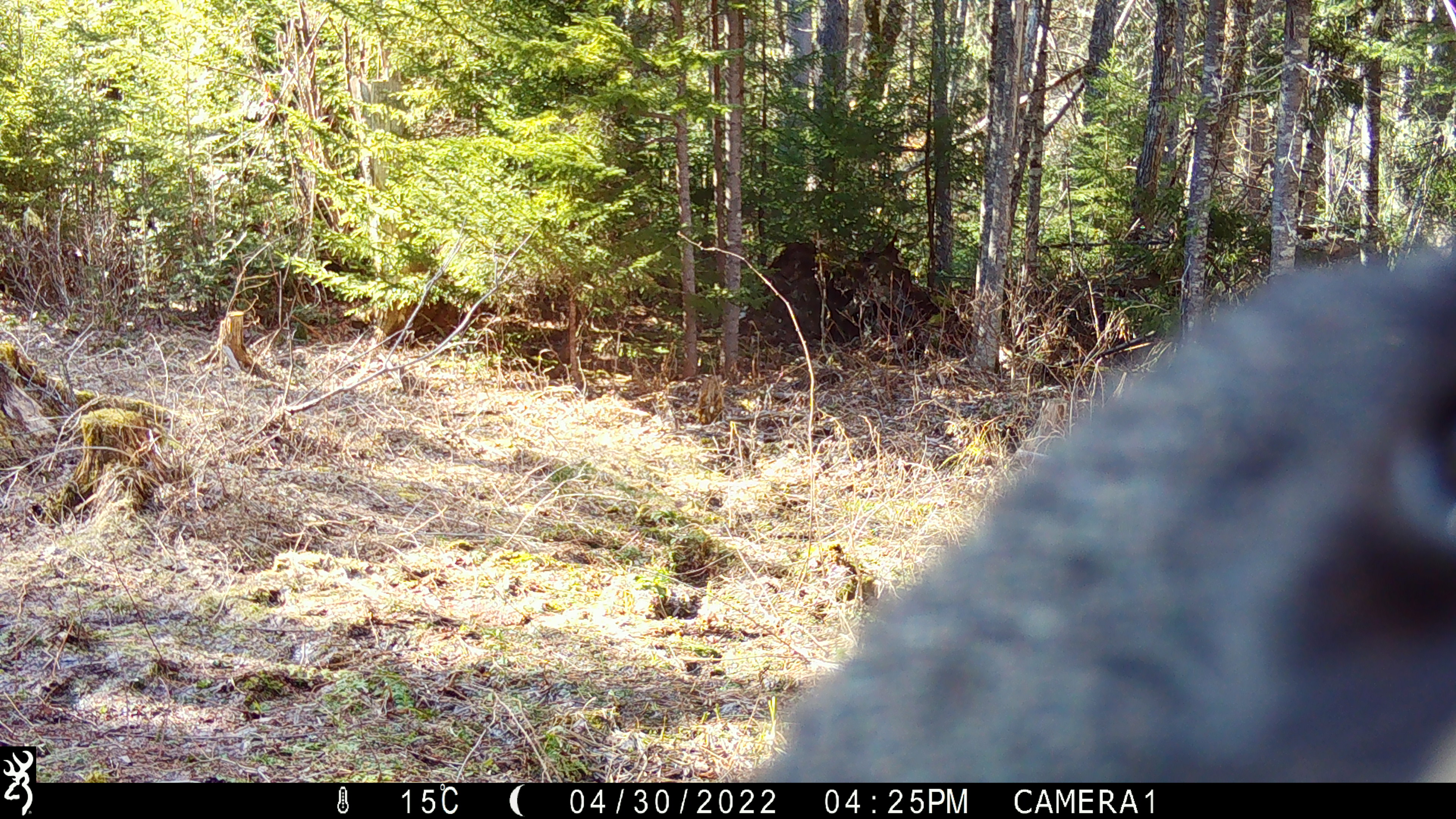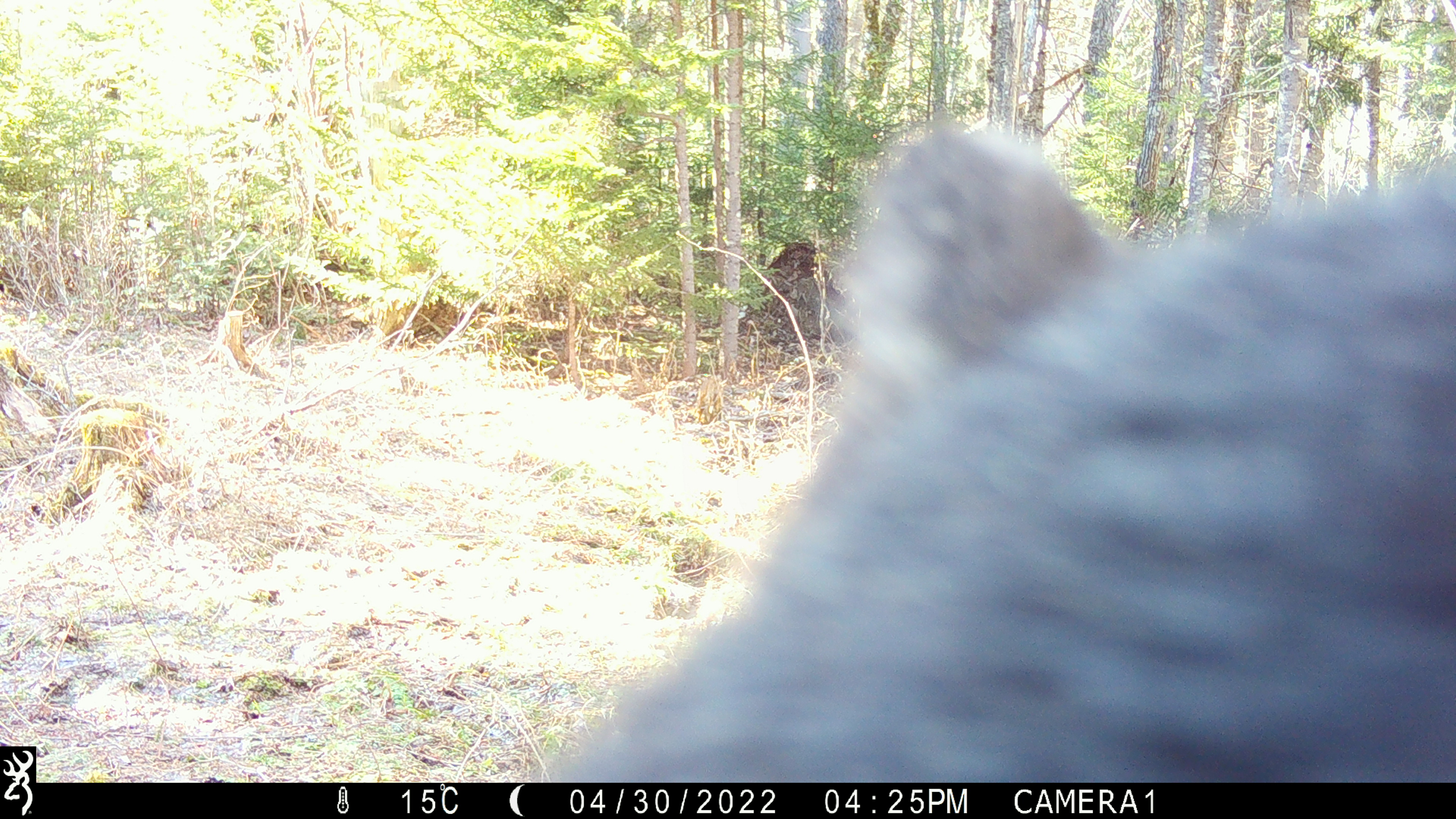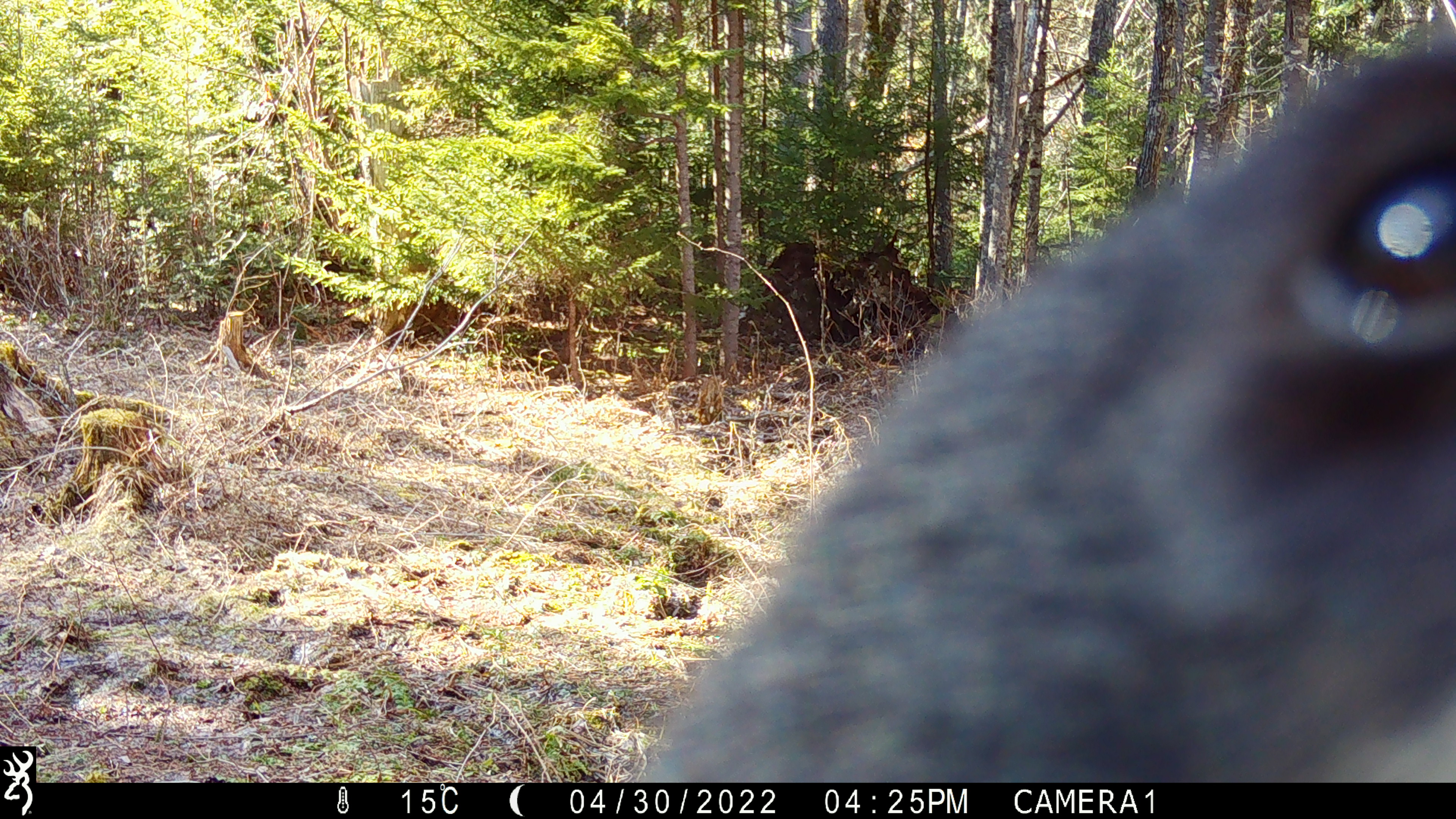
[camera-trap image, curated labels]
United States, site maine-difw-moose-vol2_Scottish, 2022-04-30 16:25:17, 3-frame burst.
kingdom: Animalia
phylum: Chordata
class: Mammalia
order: Carnivora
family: Ursidae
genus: Ursus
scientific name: Ursus americanus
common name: black bear